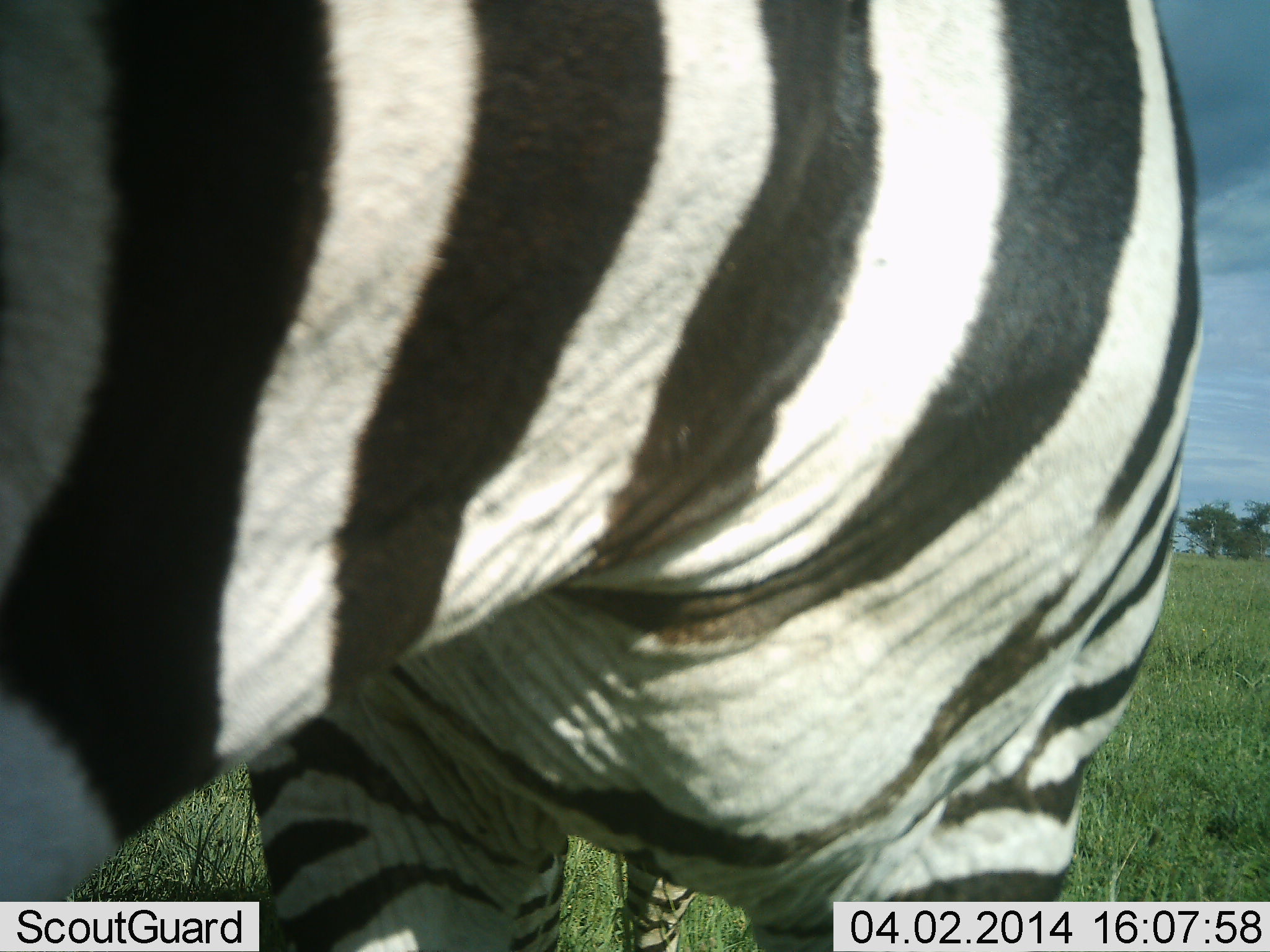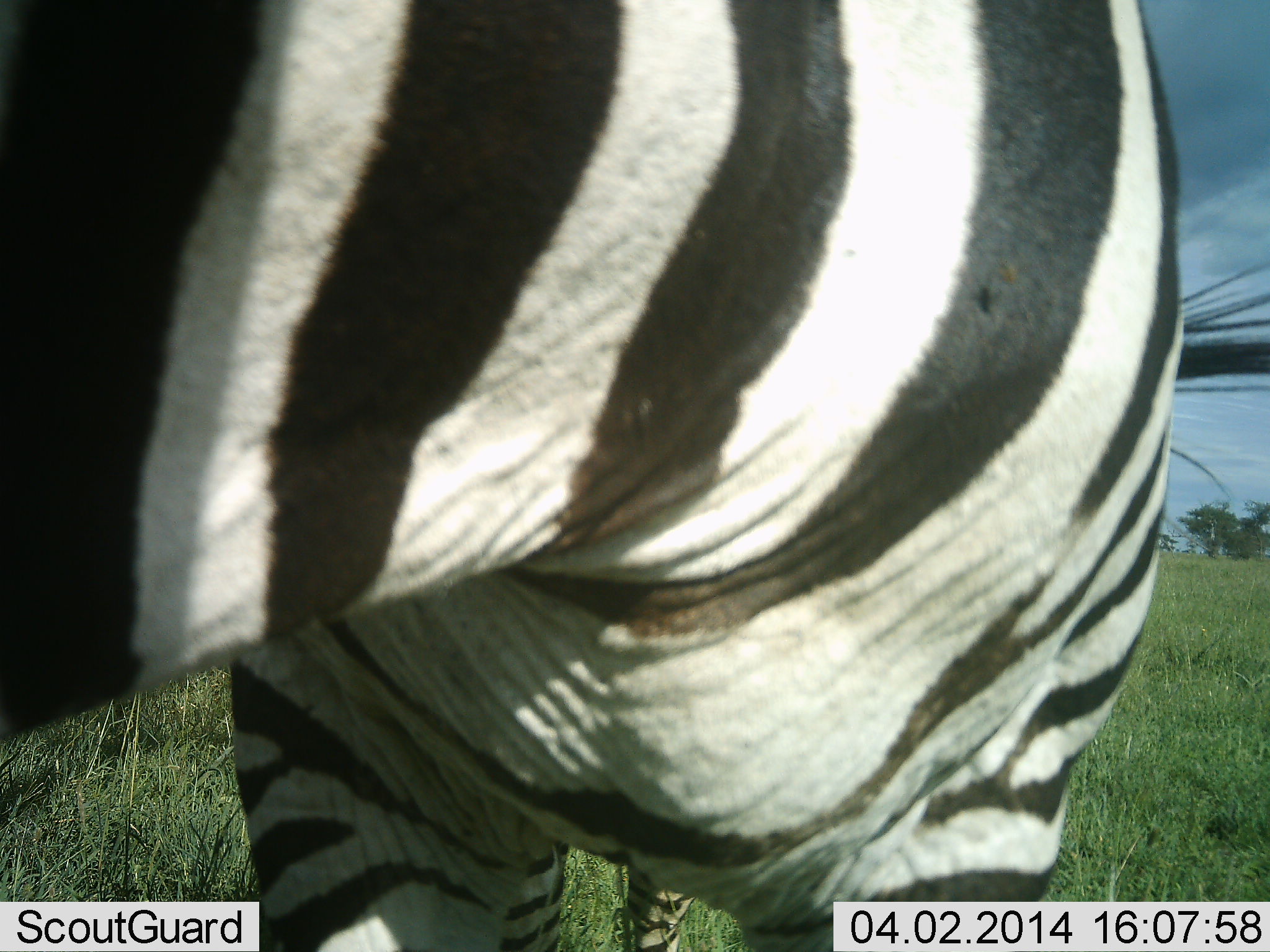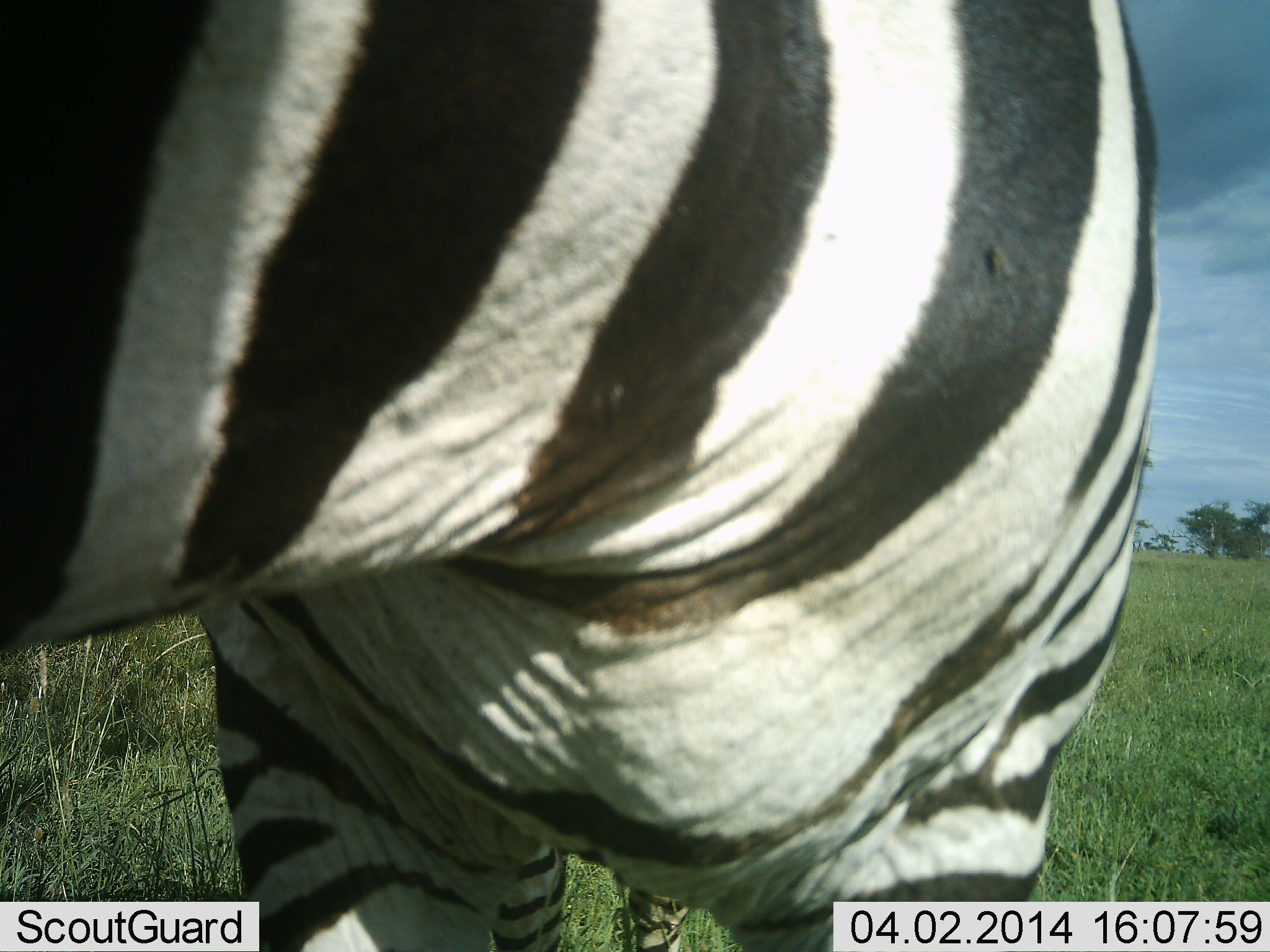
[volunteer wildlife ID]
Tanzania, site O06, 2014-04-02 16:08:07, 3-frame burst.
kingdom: Animalia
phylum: Chordata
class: Mammalia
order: Perissodactyla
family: Equidae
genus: Equus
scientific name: Equus quagga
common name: plains zebra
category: zebra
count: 1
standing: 100%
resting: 10%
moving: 0%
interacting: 0%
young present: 0%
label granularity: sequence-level